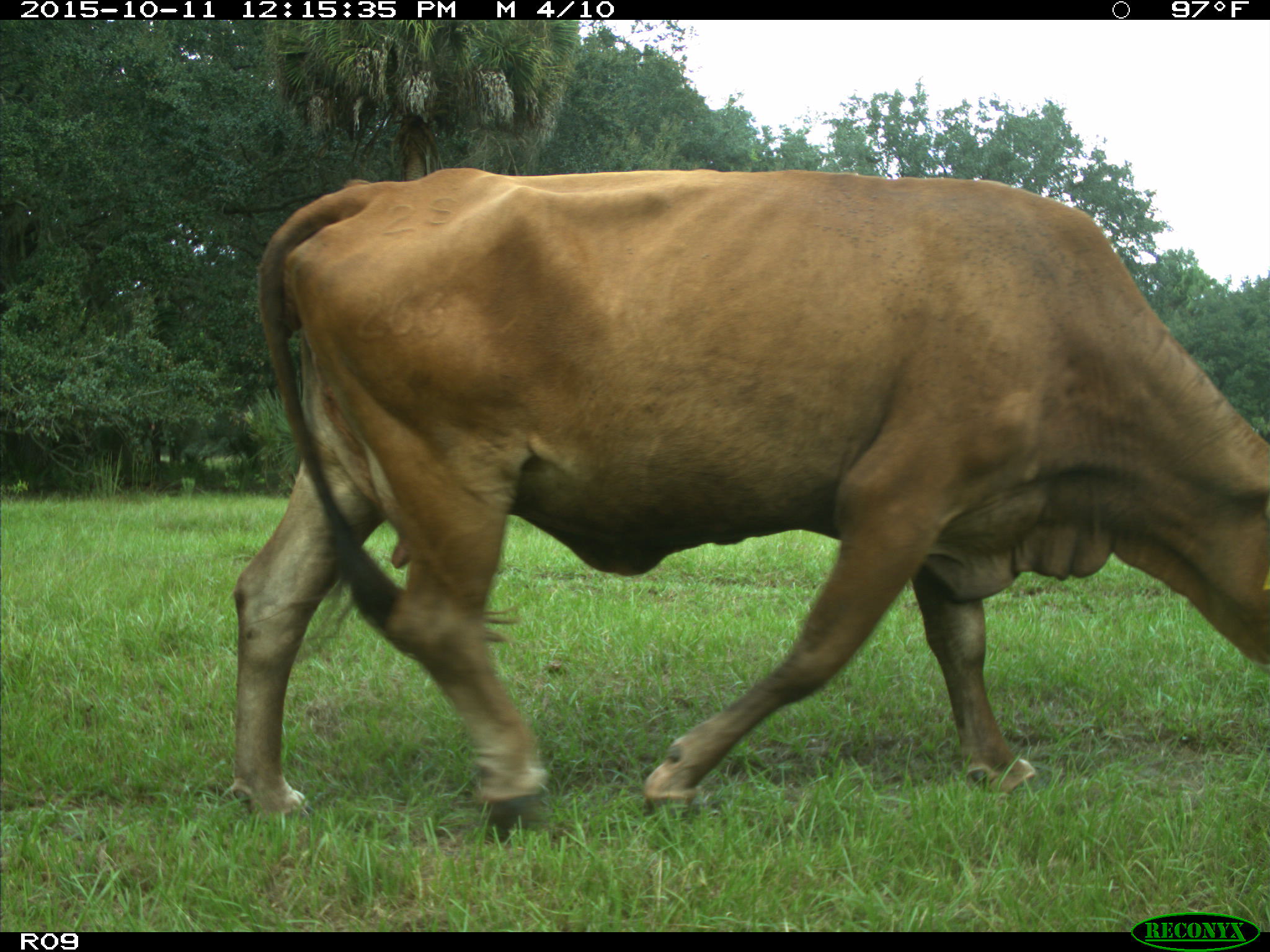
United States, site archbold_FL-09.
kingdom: Animalia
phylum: Chordata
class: Mammalia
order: Artiodactyla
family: Bovidae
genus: Bos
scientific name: Bos taurus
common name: domestic cow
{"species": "Bos taurus (domestic cow)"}